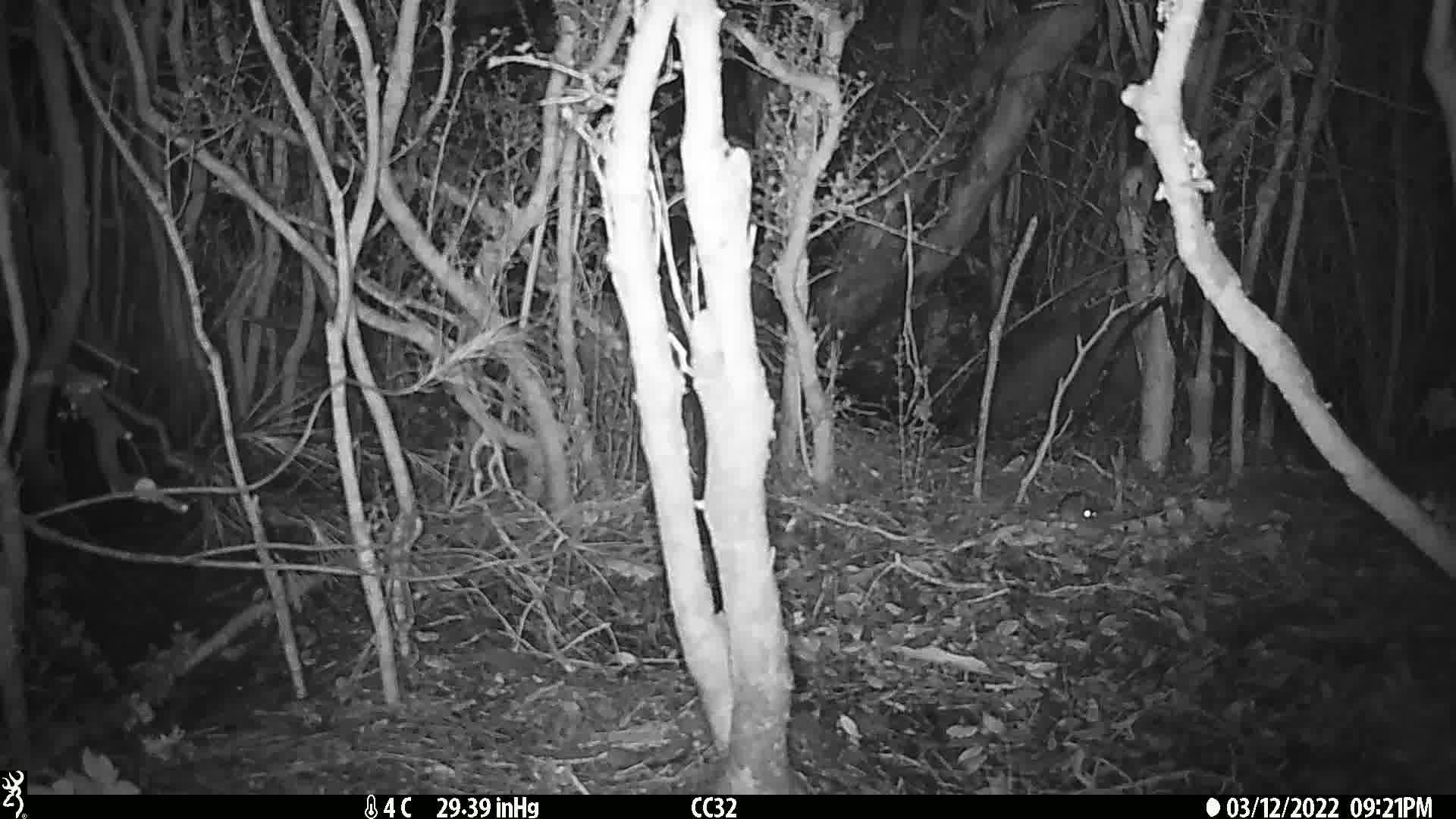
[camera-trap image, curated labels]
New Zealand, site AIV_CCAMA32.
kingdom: Animalia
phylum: Chordata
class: Mammalia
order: Rodentia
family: Muridae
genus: Mus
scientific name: Mus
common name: mouse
Mouse (Mus).